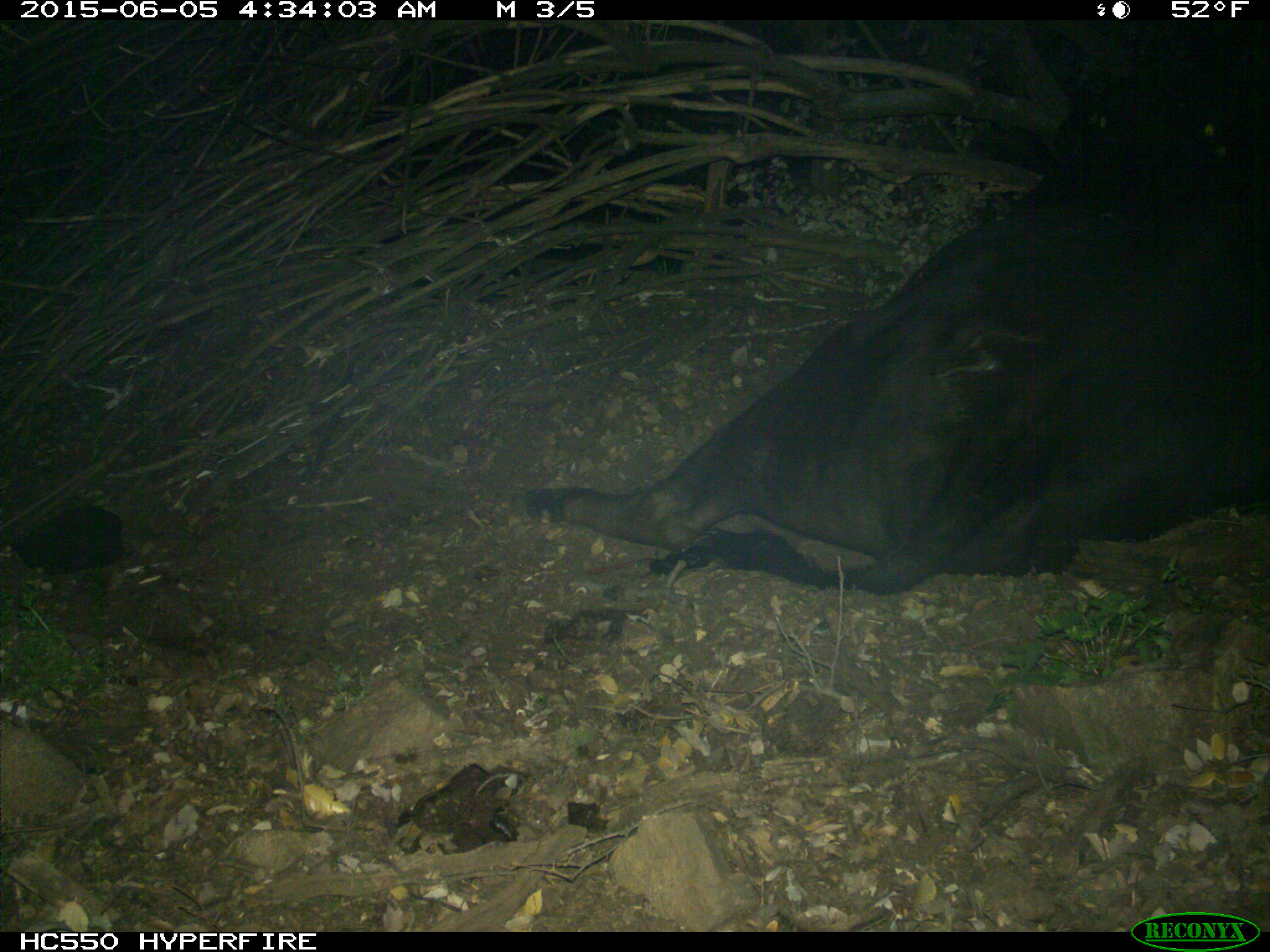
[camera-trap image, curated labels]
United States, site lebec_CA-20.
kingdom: Animalia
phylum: Chordata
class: Mammalia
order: Artiodactyla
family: Bovidae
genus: Bos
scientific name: Bos taurus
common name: domestic cow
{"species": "Bos taurus (domestic cow)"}